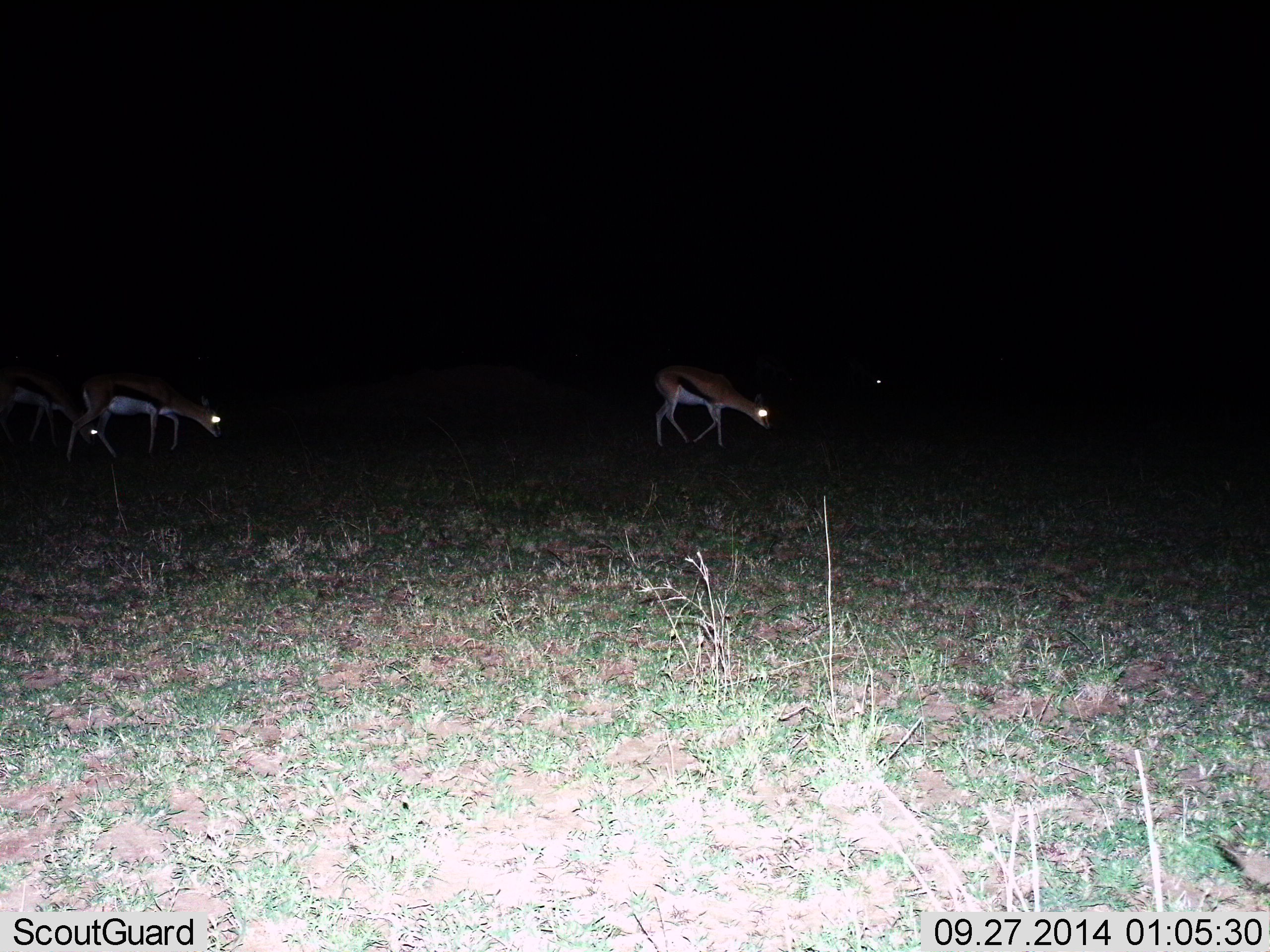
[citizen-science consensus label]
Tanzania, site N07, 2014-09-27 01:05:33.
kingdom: Animalia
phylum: Chordata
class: Mammalia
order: Artiodactyla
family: Bovidae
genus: Eudorcas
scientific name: Eudorcas thomsonii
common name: thomson's gazelle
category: gazellethomsons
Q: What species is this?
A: Gazellethomsons (thomson's gazelle) (Eudorcas thomsonii).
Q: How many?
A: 3.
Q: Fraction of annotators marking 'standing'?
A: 10%.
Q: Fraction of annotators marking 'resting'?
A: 0%.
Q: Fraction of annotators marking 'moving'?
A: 90%.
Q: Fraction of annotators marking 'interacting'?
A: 0%.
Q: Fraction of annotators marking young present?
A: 0%.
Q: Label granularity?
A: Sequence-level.